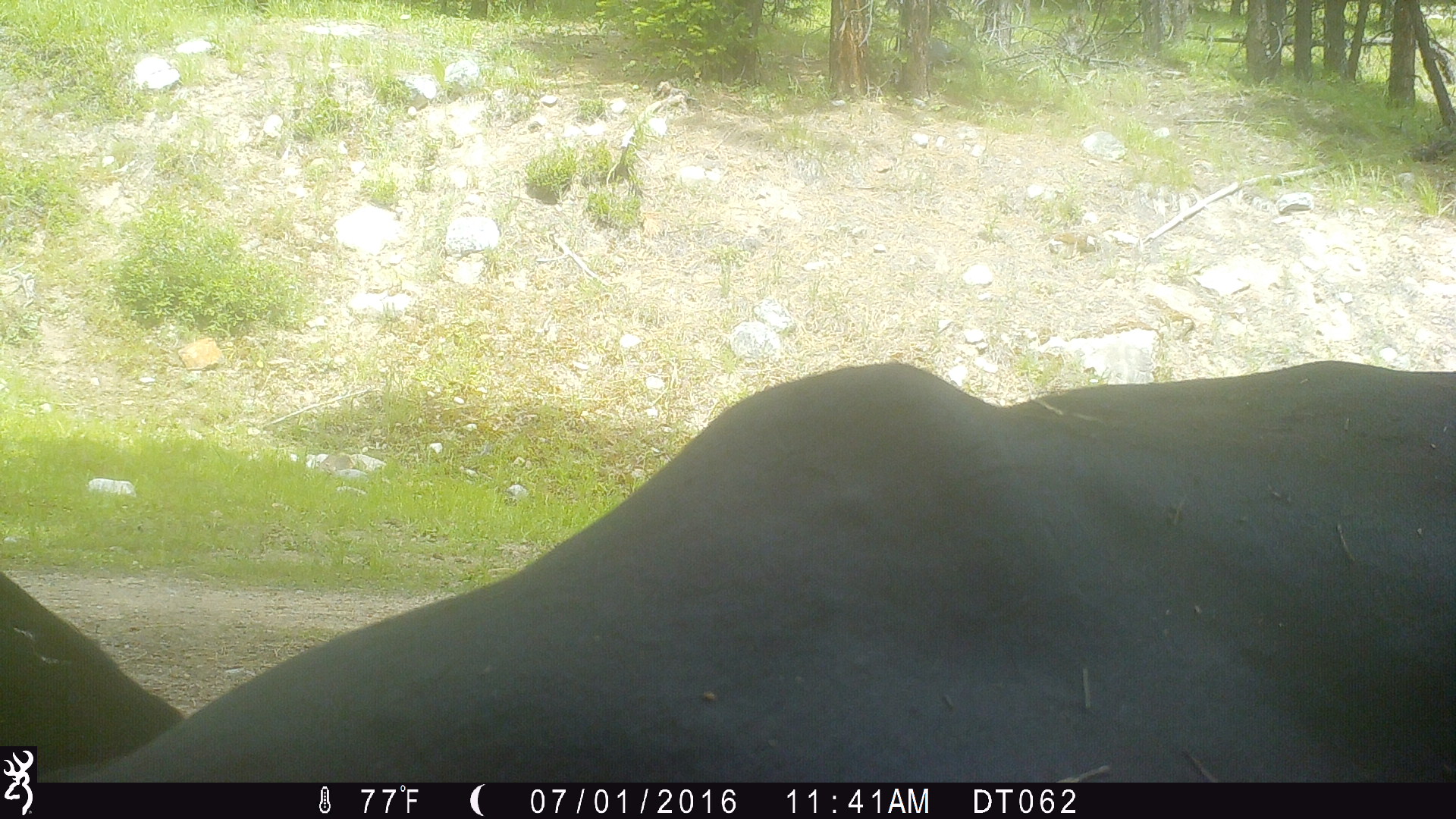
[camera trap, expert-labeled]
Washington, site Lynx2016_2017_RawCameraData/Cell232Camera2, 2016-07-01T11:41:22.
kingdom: Animalia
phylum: Chordata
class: Mammalia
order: Artiodactyla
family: Bovidae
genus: Bos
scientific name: Bos taurus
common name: domestic cattle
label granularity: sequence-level